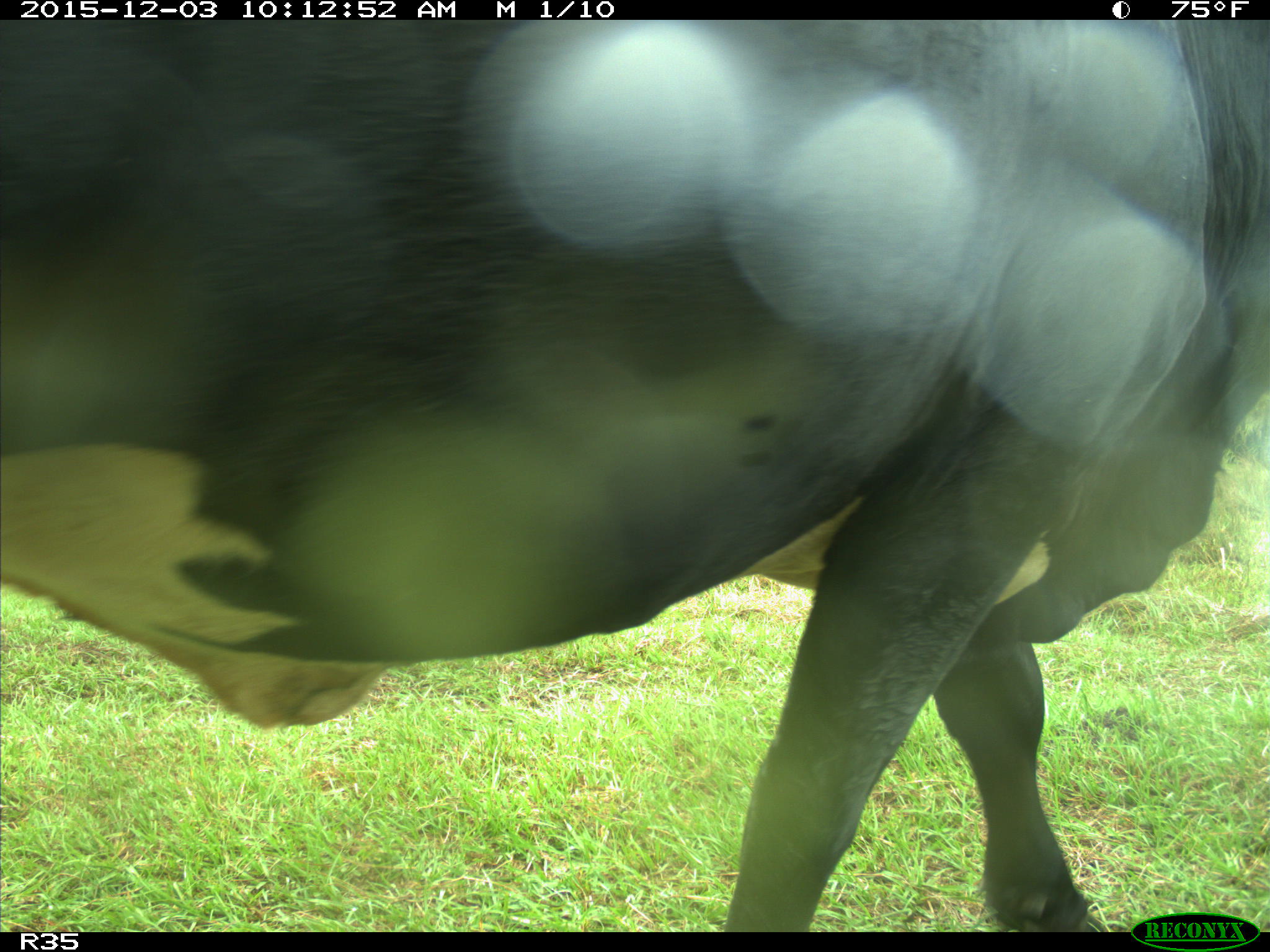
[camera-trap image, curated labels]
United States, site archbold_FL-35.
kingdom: Animalia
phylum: Chordata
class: Mammalia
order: Artiodactyla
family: Bovidae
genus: Bos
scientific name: Bos taurus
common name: domestic cow